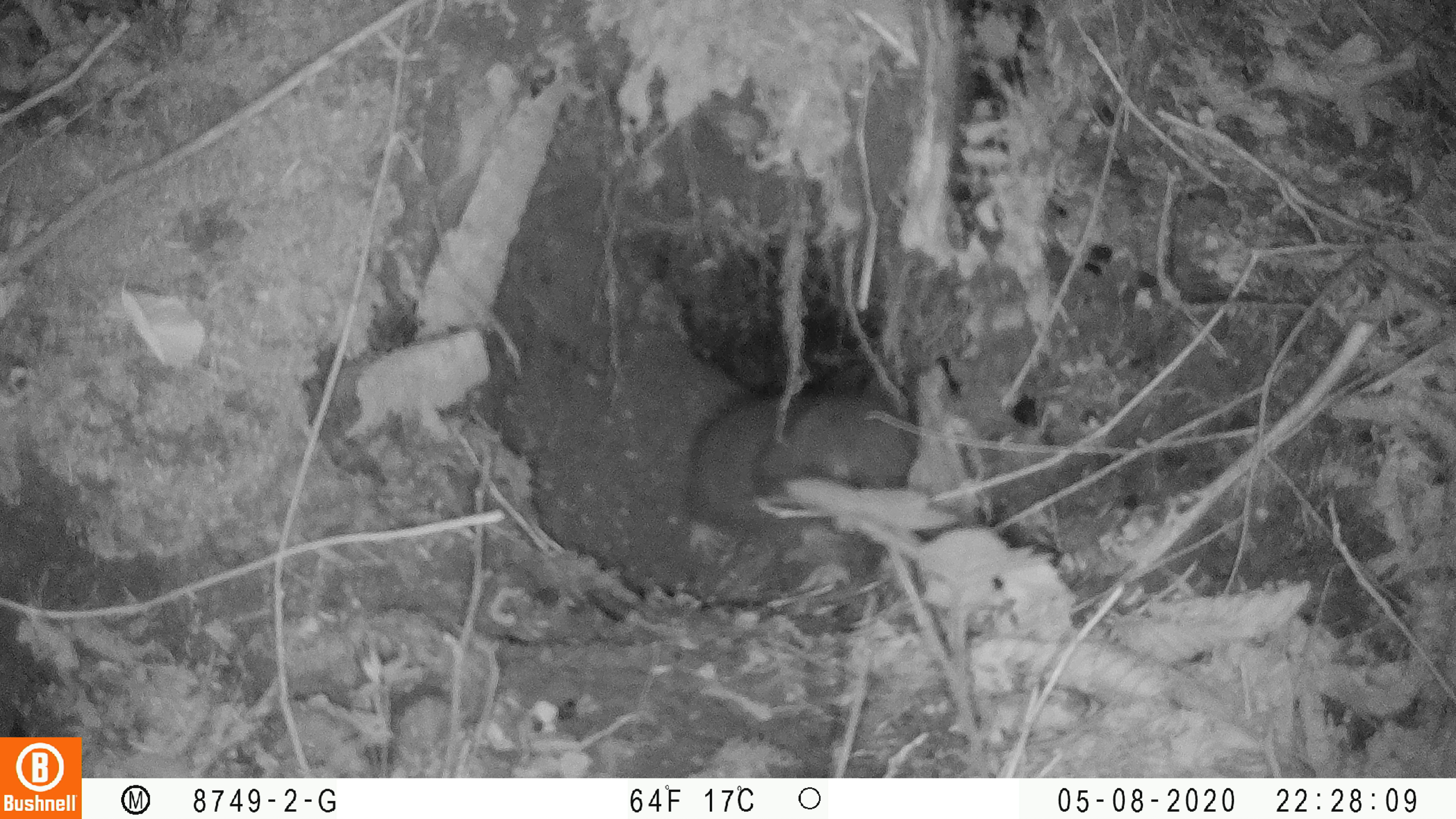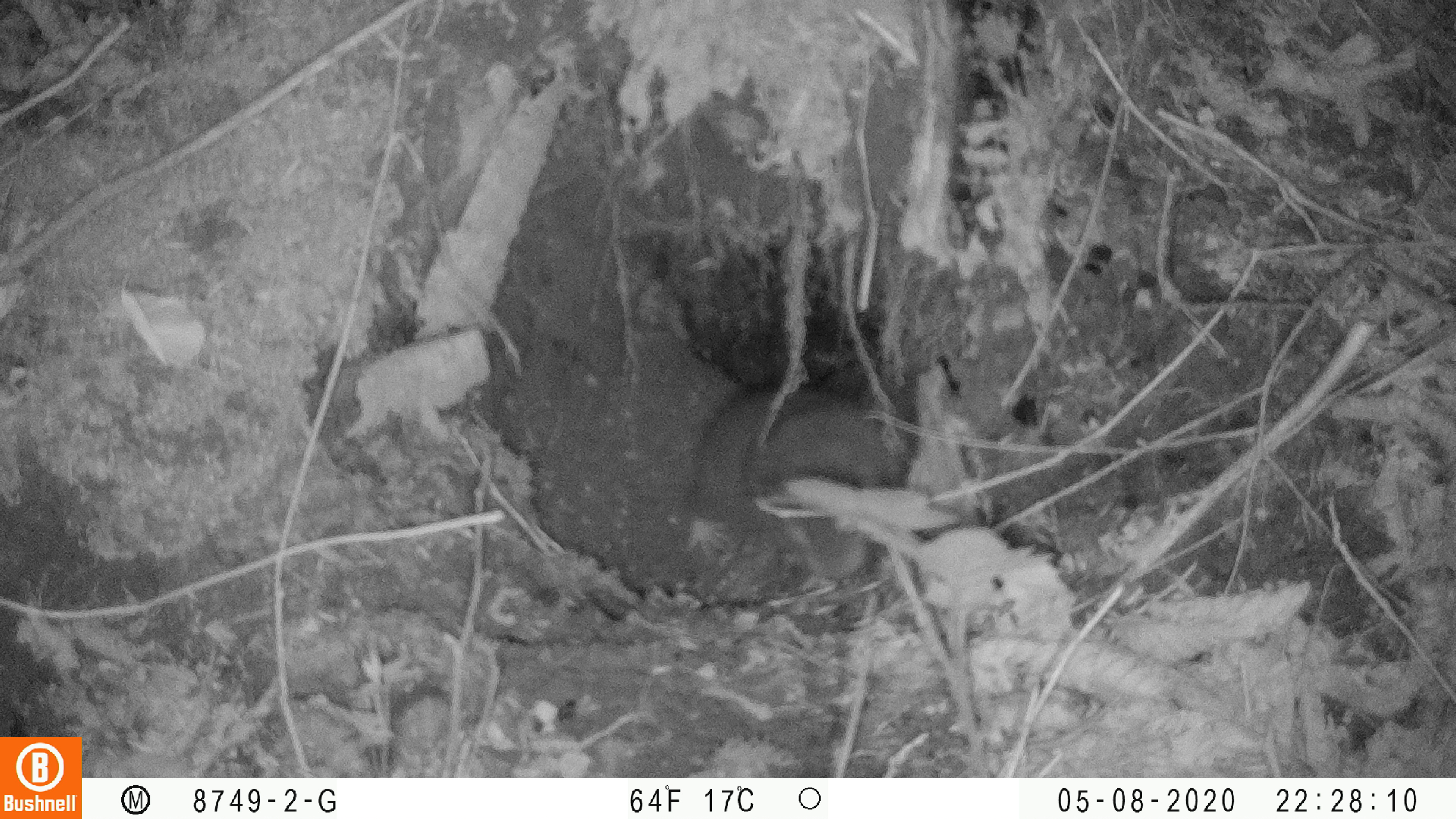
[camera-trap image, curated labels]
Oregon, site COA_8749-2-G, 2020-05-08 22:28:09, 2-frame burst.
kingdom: Animalia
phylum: Chordata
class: Mammalia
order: Rodentia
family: Aplodontiidae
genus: Aplodontia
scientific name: Aplodontia rufa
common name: mountain beaver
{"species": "mountain beaver (Aplodontia rufa)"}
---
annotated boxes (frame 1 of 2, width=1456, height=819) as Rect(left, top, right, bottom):
mountain beaver: Rect(675, 389, 922, 564)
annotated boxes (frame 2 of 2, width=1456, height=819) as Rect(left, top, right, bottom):
mountain beaver: Rect(672, 363, 914, 588)